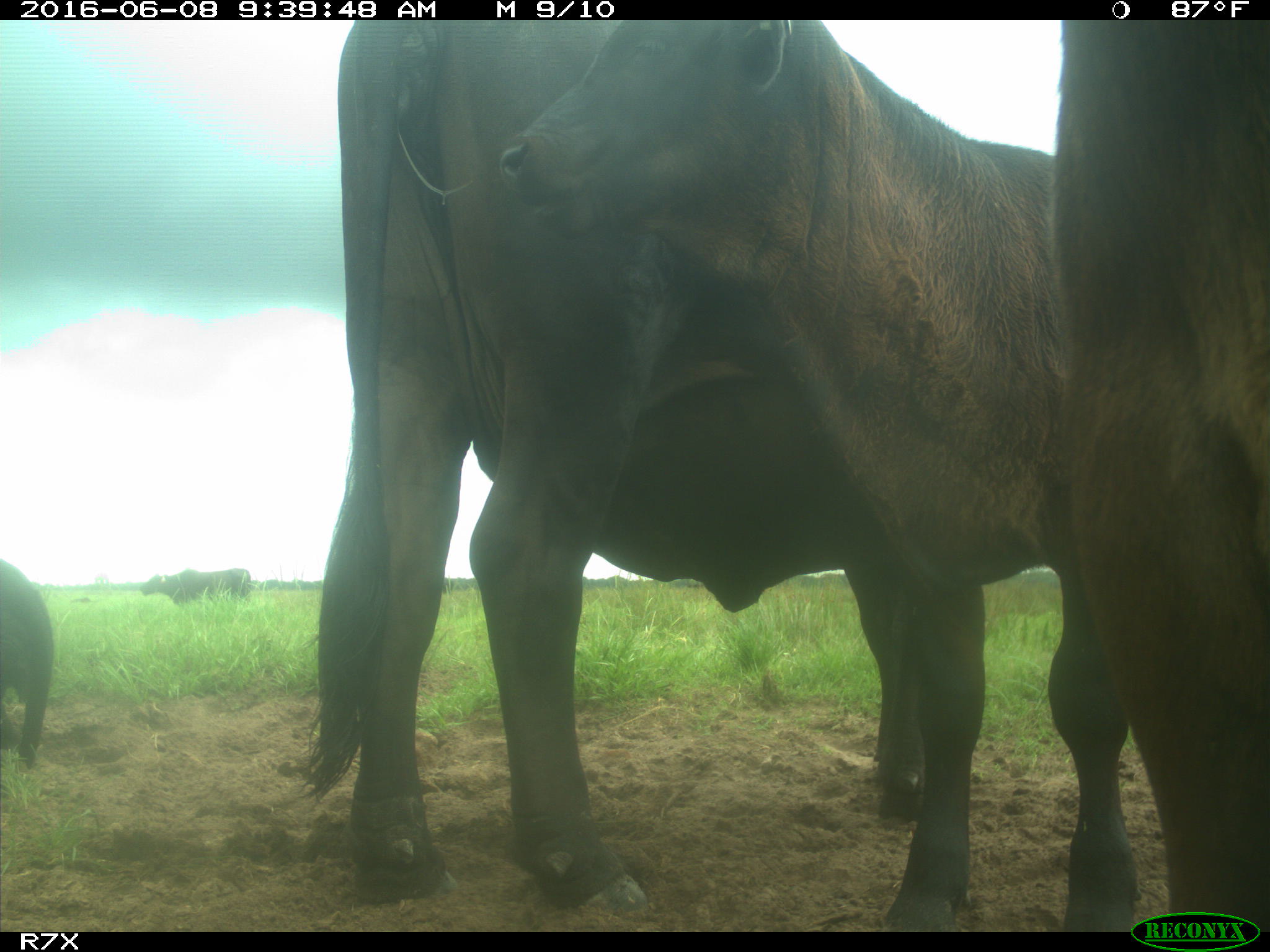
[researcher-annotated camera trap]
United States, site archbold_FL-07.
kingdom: Animalia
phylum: Chordata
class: Mammalia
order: Artiodactyla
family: Bovidae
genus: Bos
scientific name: Bos taurus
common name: domestic cow